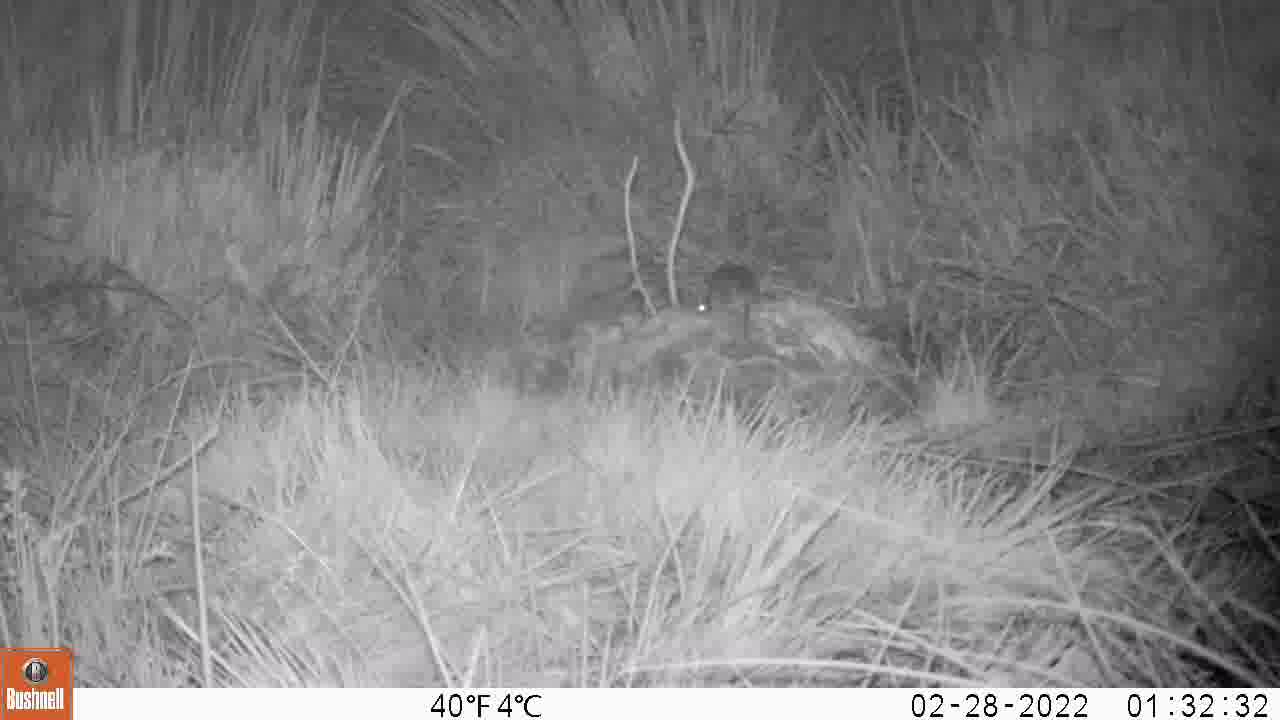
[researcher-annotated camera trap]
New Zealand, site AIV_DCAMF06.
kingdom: Animalia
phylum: Chordata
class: Mammalia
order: Rodentia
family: Muridae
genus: Mus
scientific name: Mus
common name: mouse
Mouse (Mus).